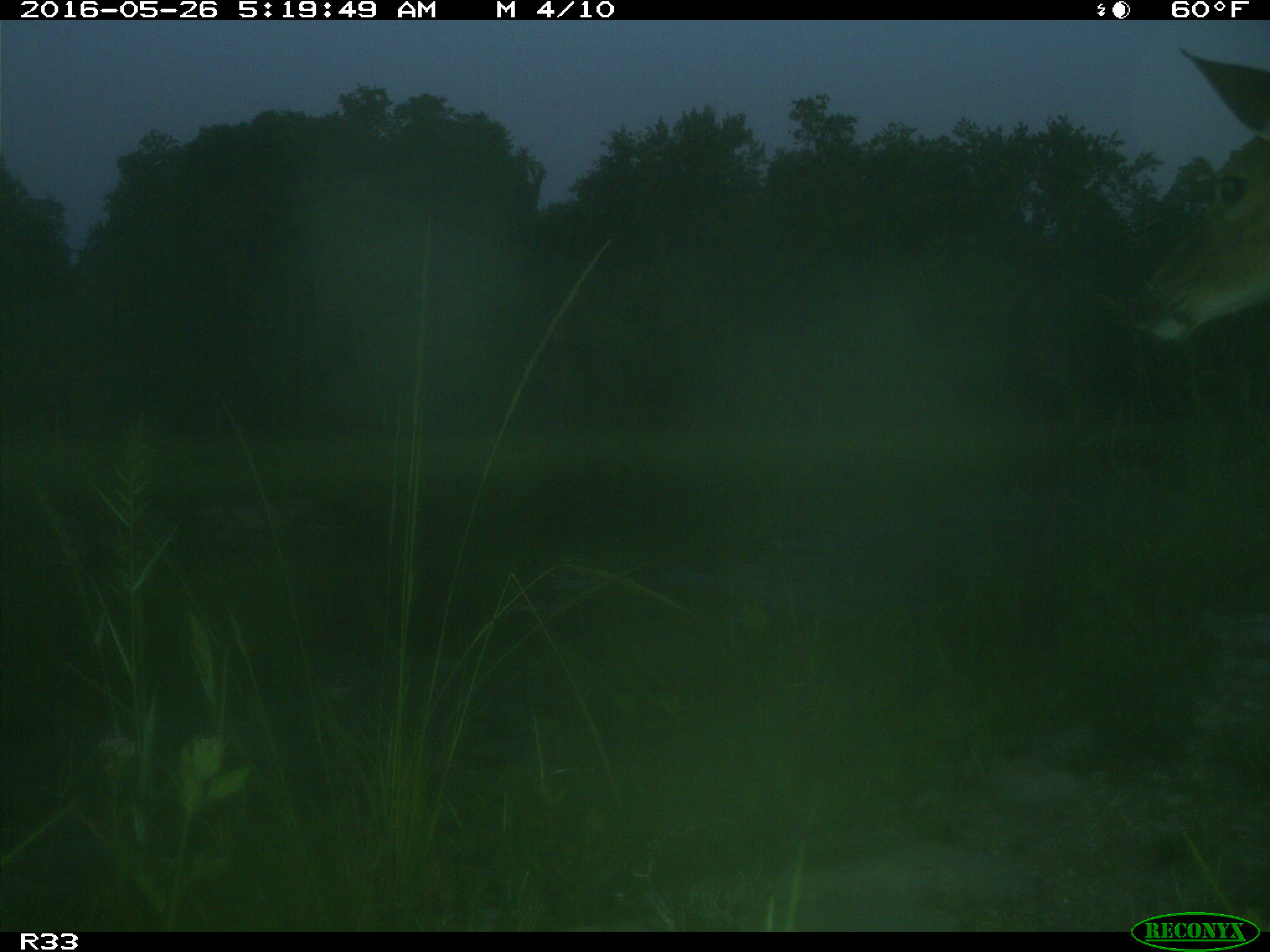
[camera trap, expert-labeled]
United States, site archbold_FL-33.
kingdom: Animalia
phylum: Chordata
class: Mammalia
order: Artiodactyla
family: Cervidae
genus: Odocoileus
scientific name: Odocoileus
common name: deer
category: unidentified deer